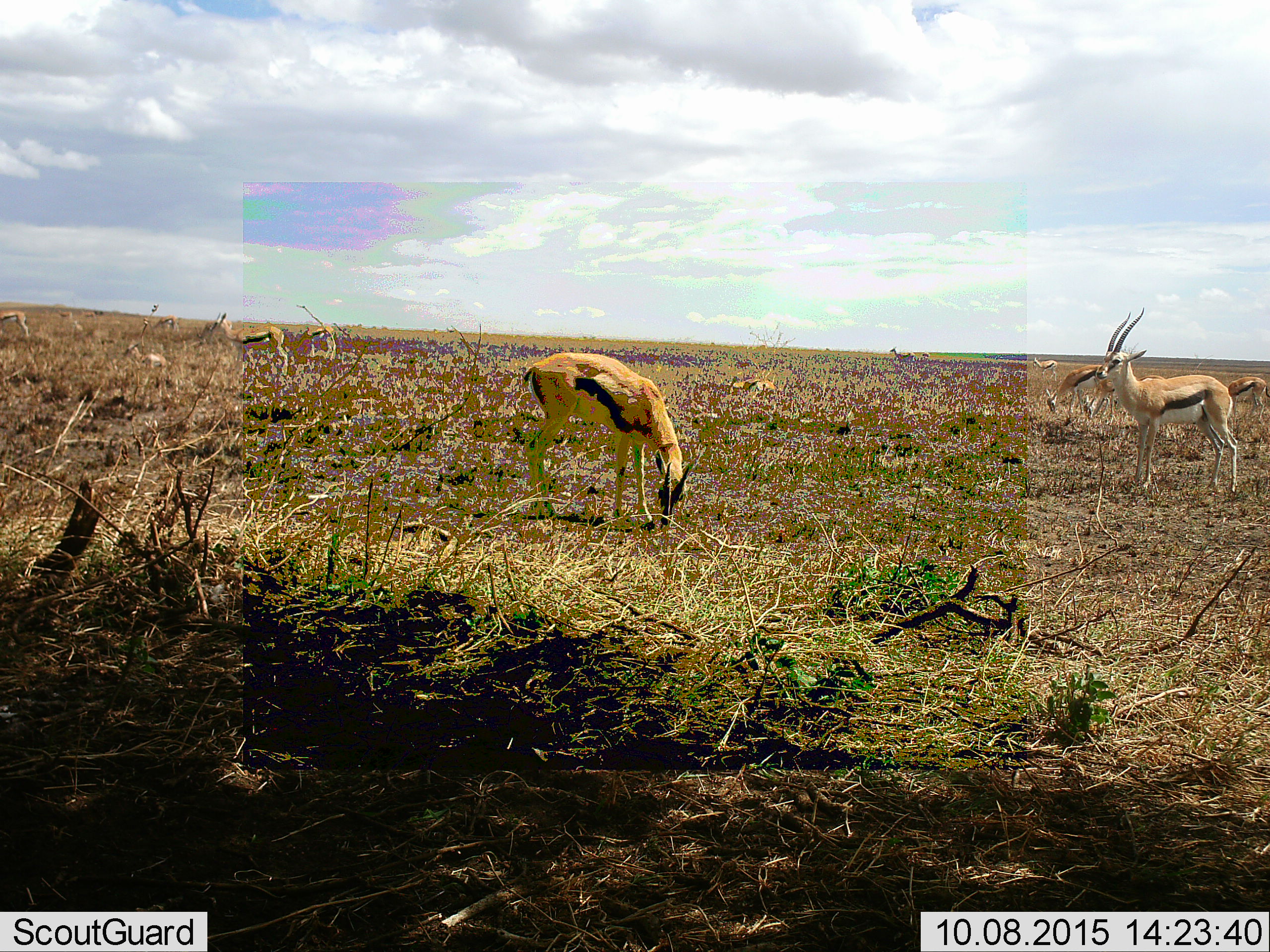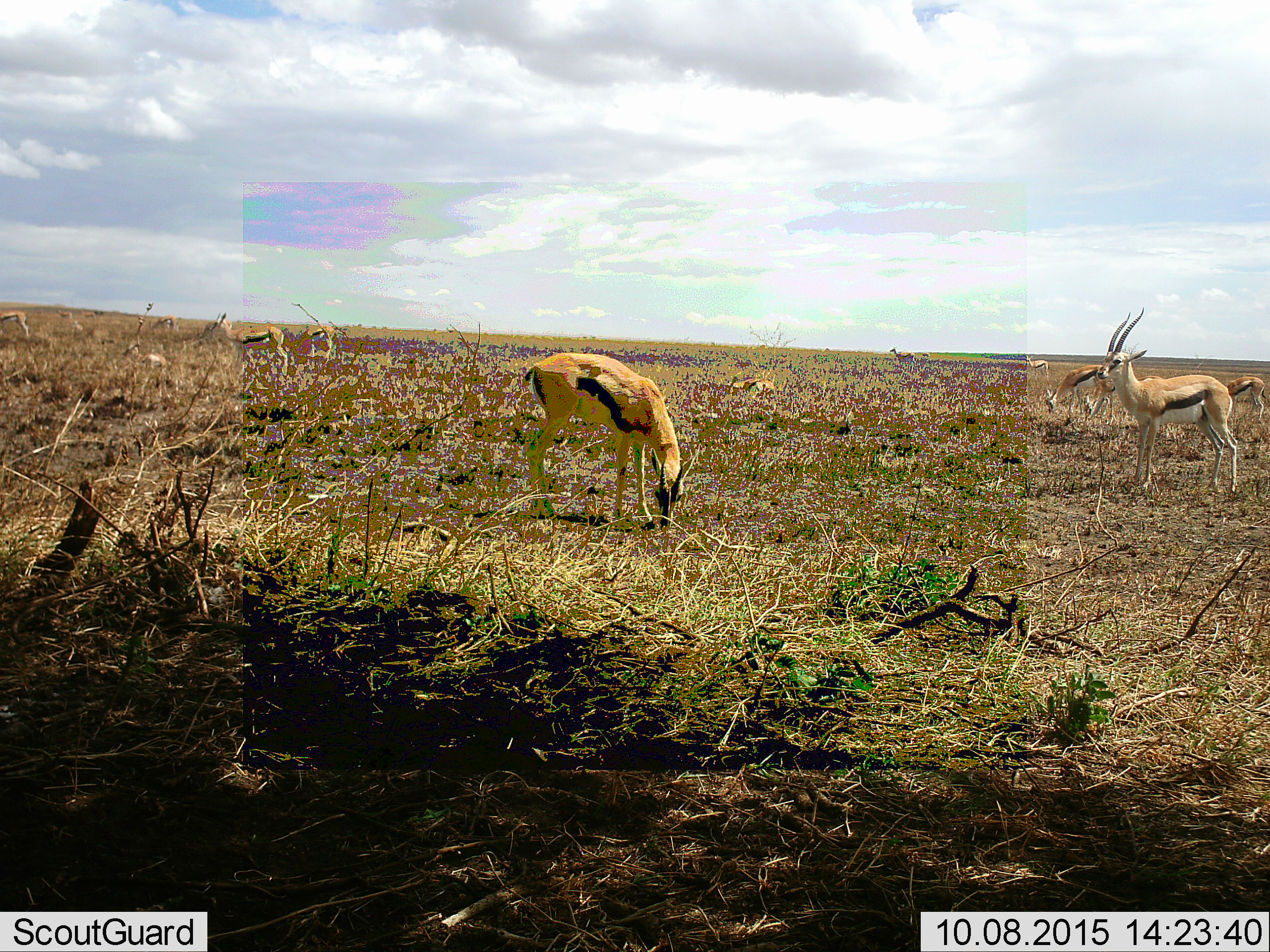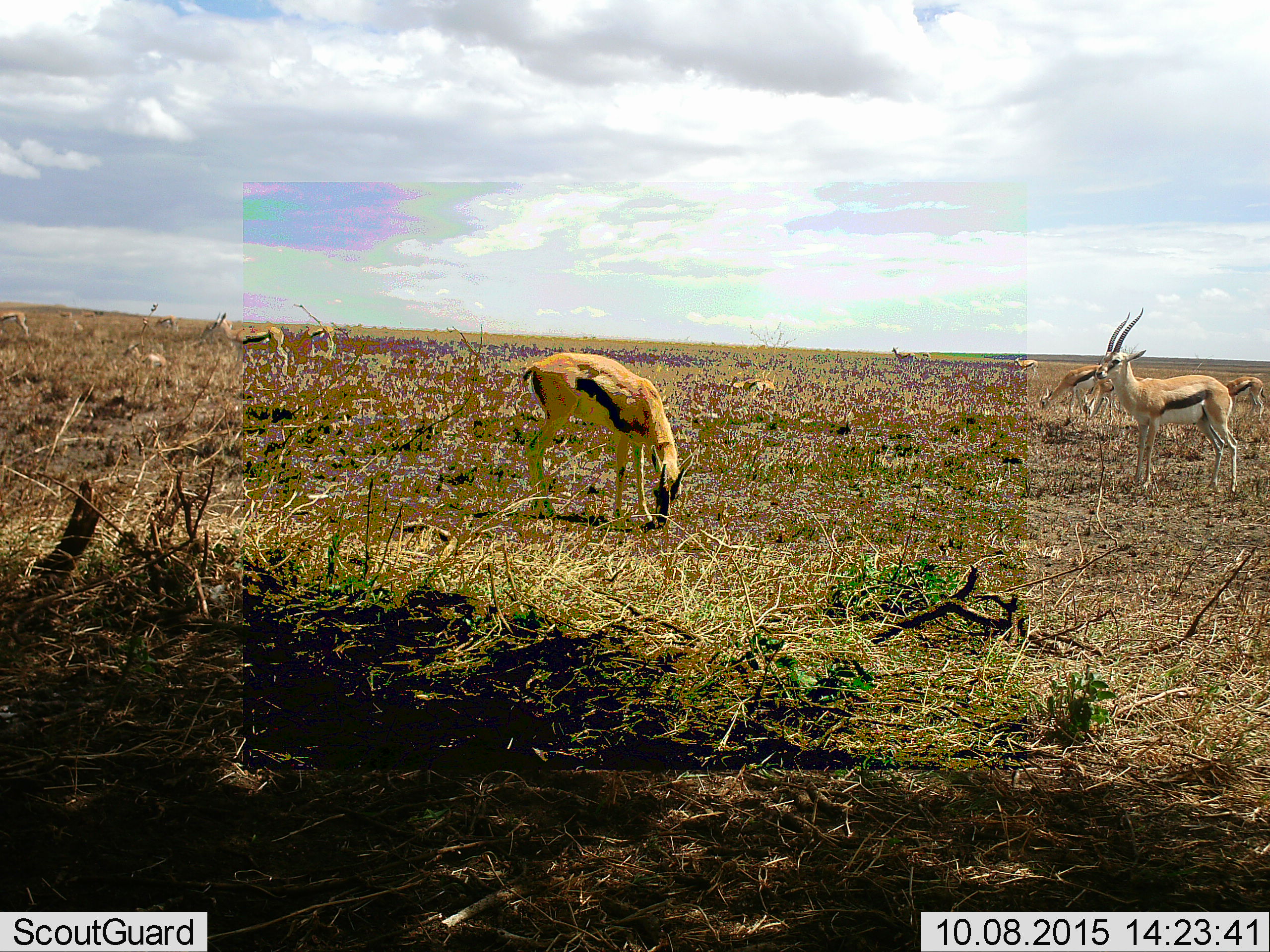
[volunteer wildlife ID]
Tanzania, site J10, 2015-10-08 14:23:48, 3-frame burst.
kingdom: Animalia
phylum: Chordata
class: Mammalia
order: Artiodactyla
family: Bovidae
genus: Eudorcas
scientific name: Eudorcas thomsonii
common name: thomson's gazelle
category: gazellethomsons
Gazellethomsons (thomson's gazelle) (Eudorcas thomsonii), count 11-50. Behavior (volunteer vote fractions): standing 78%, resting 22%, moving 22%, interacting 0%. Young present (vote fraction): 0%. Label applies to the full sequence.